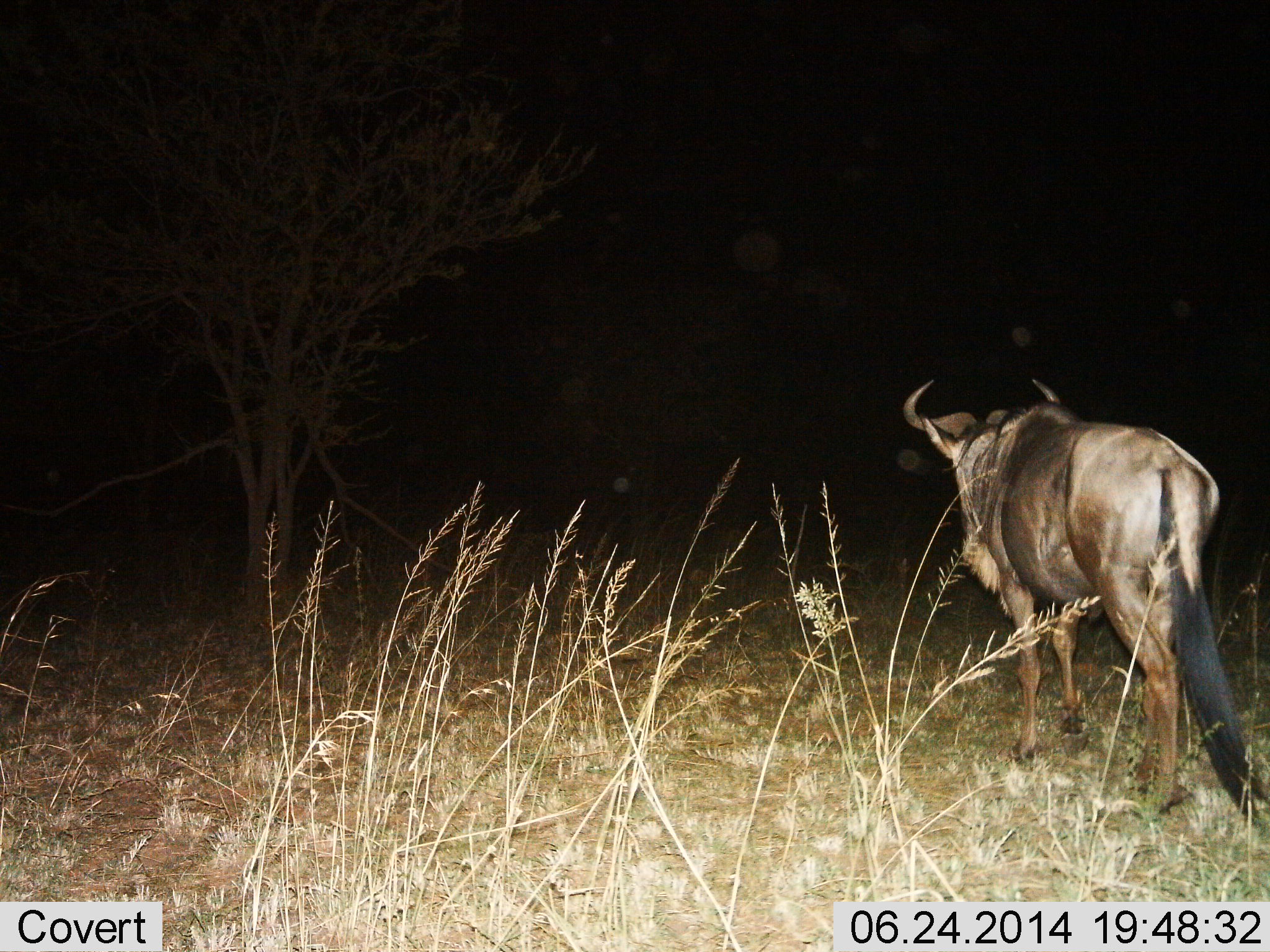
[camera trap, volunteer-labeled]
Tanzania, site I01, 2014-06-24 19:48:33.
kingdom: Animalia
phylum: Chordata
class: Mammalia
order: Artiodactyla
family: Bovidae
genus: Connochaetes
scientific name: Connochaetes taurinus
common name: blue wildebeest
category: wildebeest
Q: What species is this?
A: Wildebeest (blue wildebeest) (Connochaetes taurinus).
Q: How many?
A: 1.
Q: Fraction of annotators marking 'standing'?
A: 40%.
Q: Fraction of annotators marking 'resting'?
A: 0%.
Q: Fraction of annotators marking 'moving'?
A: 70%.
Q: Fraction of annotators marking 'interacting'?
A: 0%.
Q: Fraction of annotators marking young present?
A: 0%.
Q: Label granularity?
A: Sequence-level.